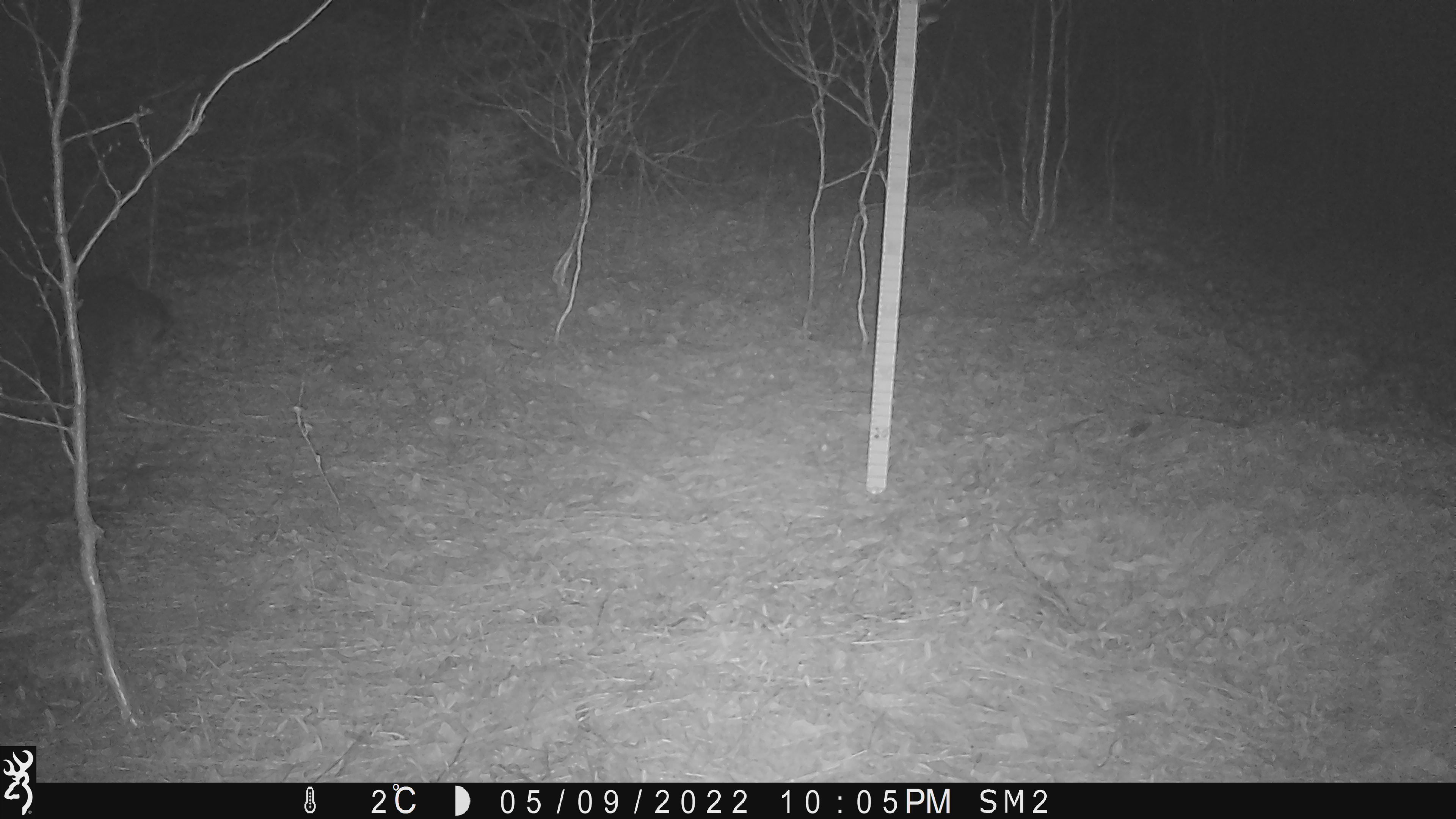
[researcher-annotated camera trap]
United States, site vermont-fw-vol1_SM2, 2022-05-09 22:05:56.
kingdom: Animalia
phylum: Chordata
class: Mammalia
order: Carnivora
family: Ursidae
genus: Ursus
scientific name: Ursus americanus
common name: black bear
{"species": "black bear (Ursus americanus)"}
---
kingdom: Animalia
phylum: Chordata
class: Mammalia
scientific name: Mammalia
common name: mammal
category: mammal sp.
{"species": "mammal sp. (mammal) (Mammalia)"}